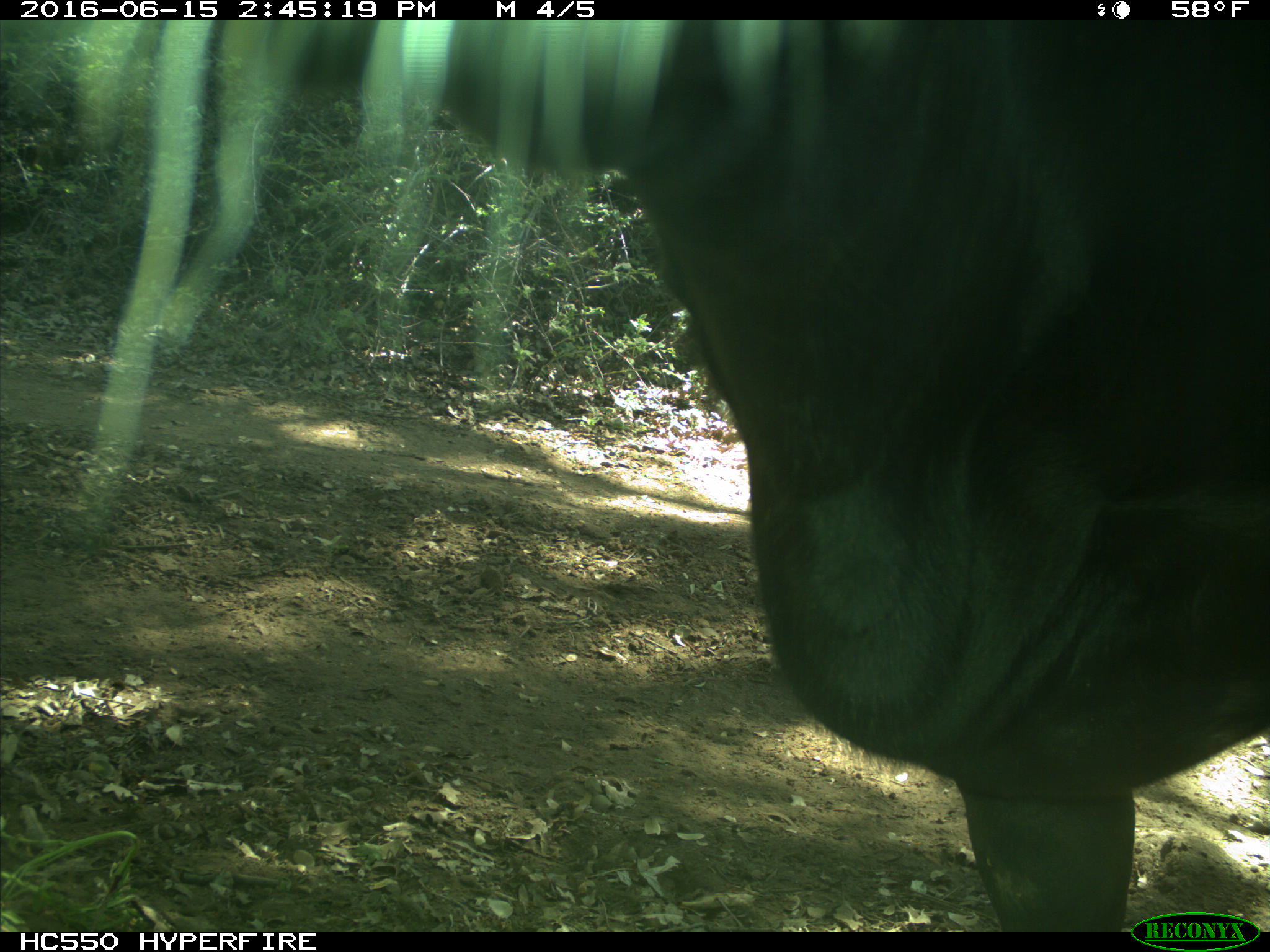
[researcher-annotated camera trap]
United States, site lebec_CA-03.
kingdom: Animalia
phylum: Chordata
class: Mammalia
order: Artiodactyla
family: Bovidae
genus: Bos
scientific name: Bos taurus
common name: domestic cow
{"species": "Bos taurus (domestic cow)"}